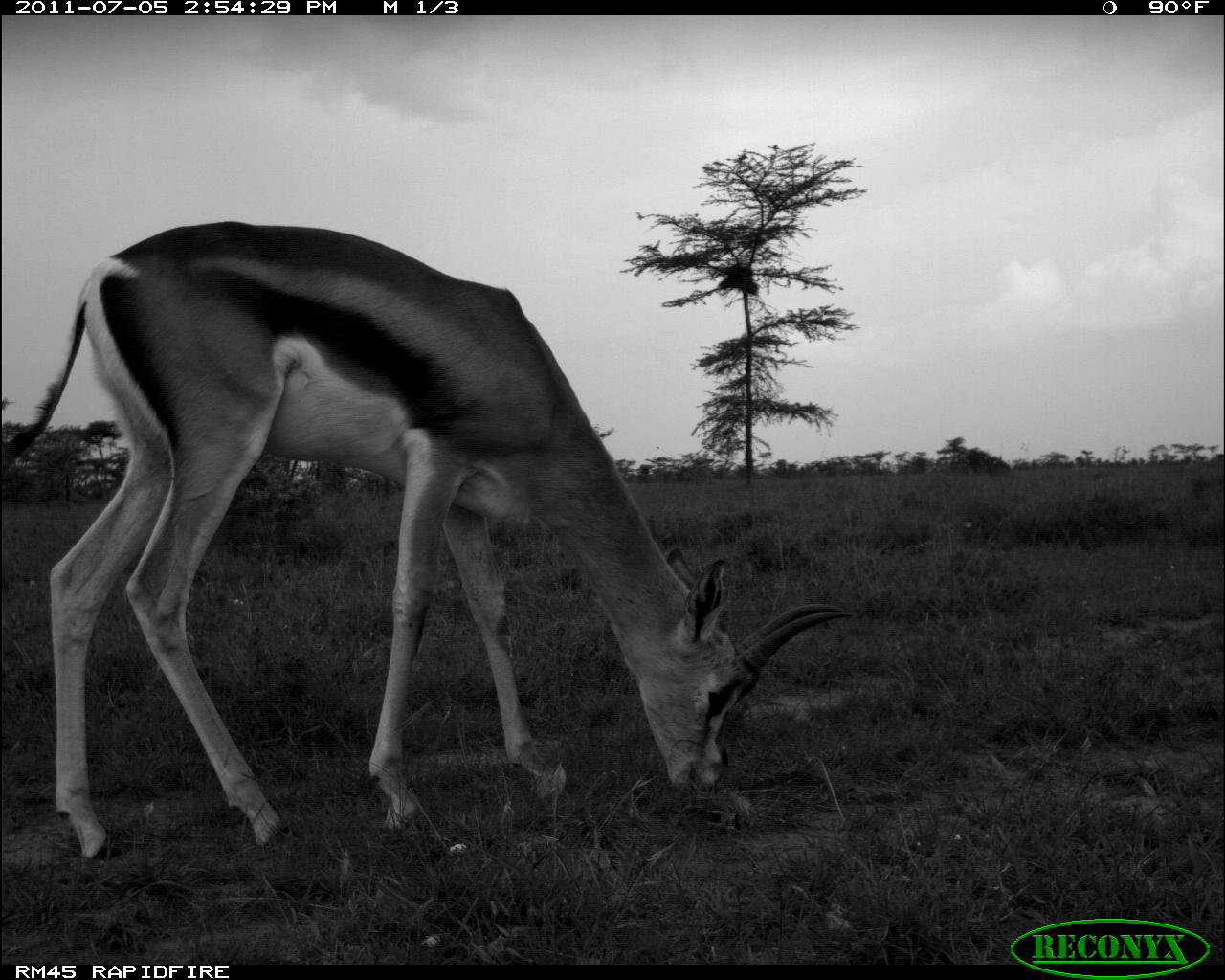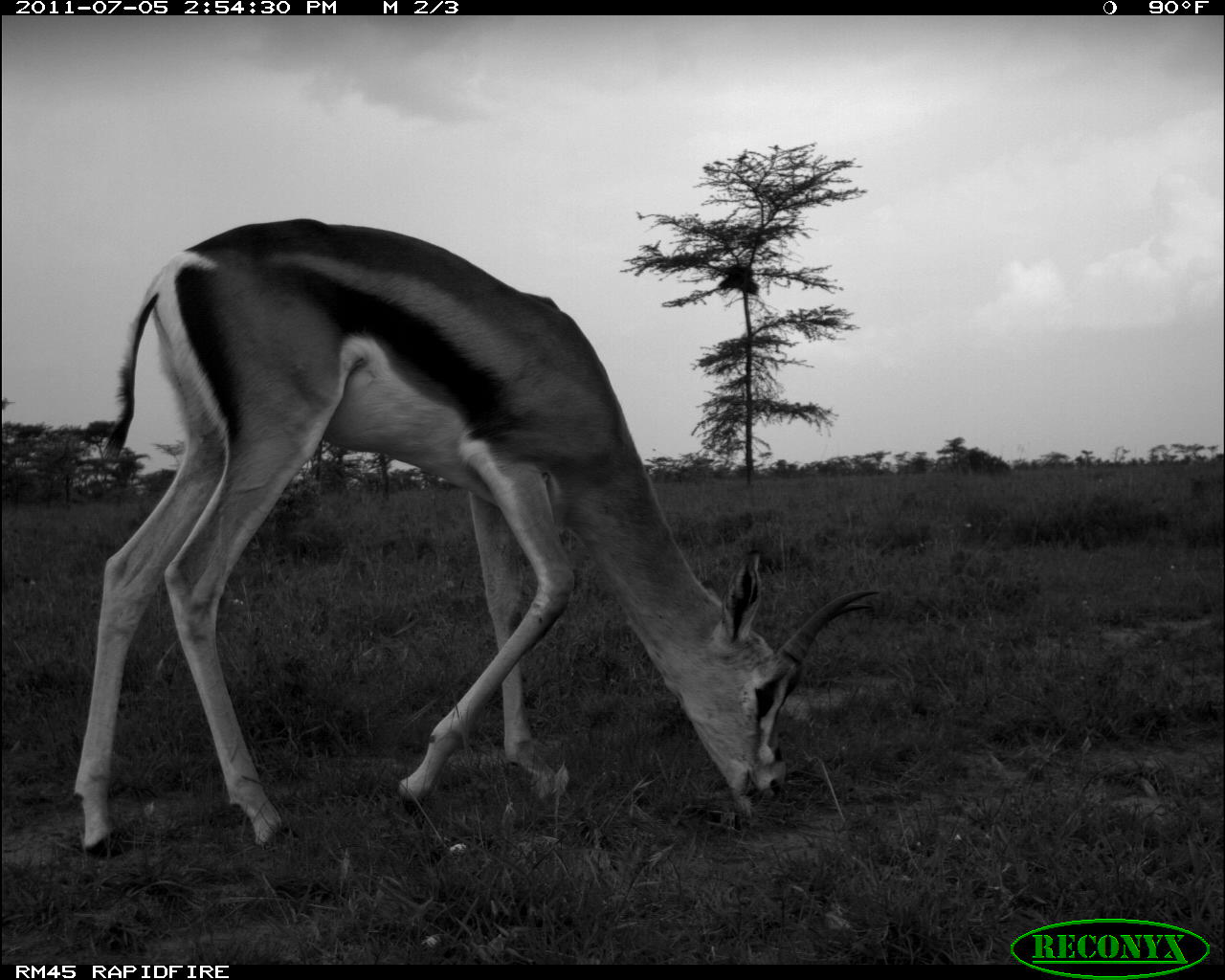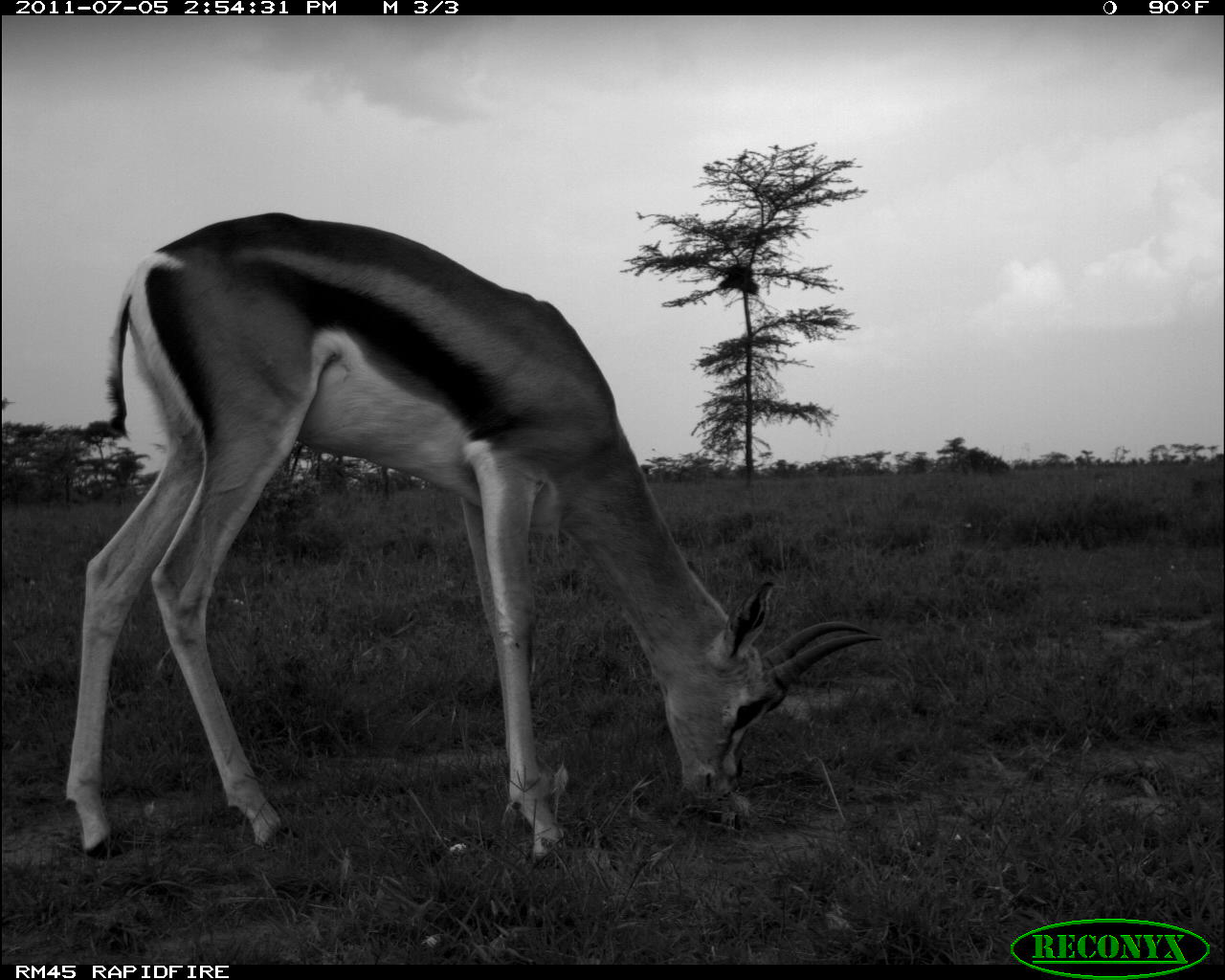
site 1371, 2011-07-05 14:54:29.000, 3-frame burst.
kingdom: Animalia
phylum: Chordata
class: Mammalia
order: Artiodactyla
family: Bovidae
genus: Nanger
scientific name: Nanger granti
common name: grant's gazelle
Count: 1.